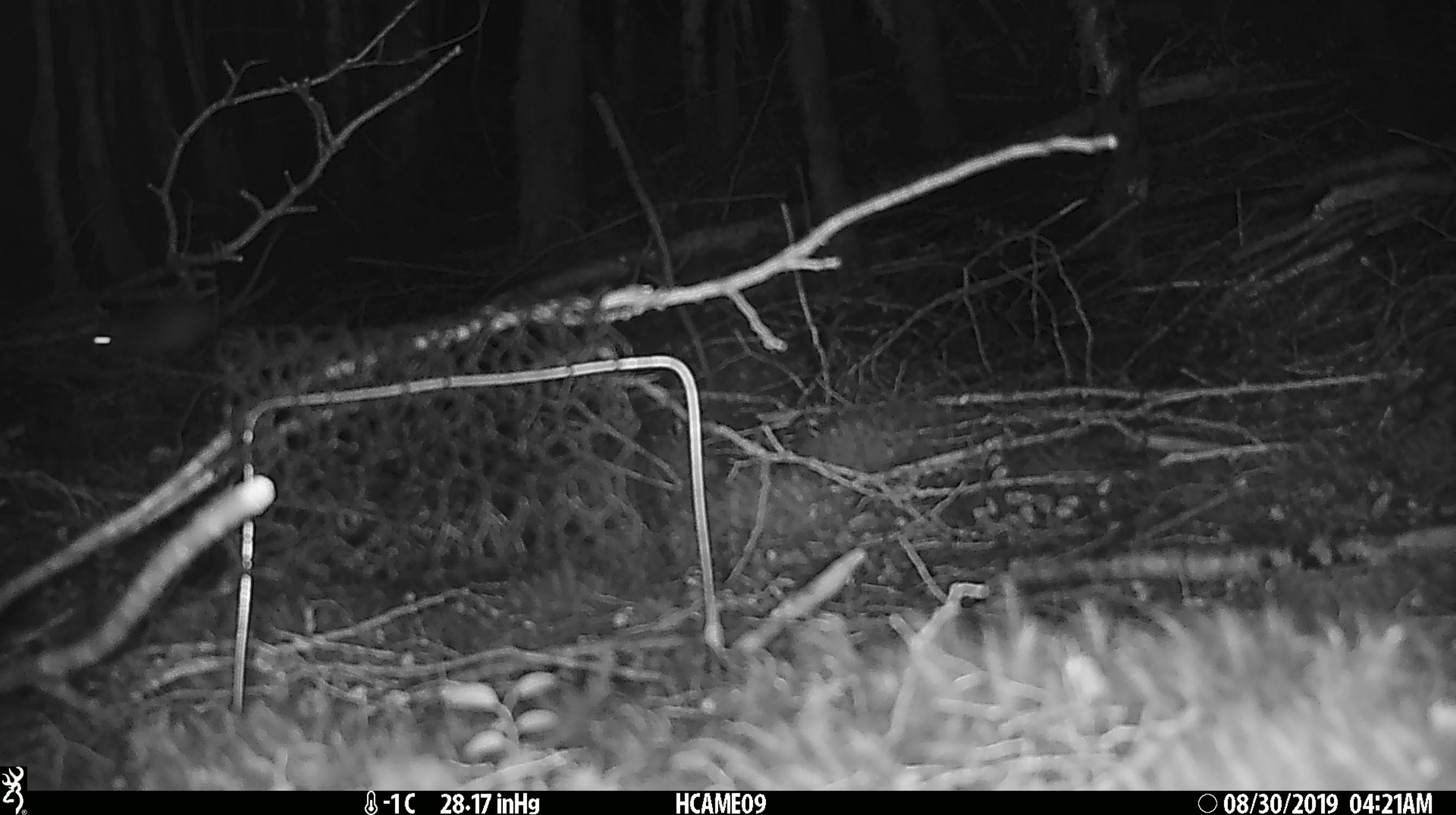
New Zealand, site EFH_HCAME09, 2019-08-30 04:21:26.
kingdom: Animalia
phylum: Chordata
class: Mammalia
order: Rodentia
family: Muridae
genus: Rattus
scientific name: Rattus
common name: rat